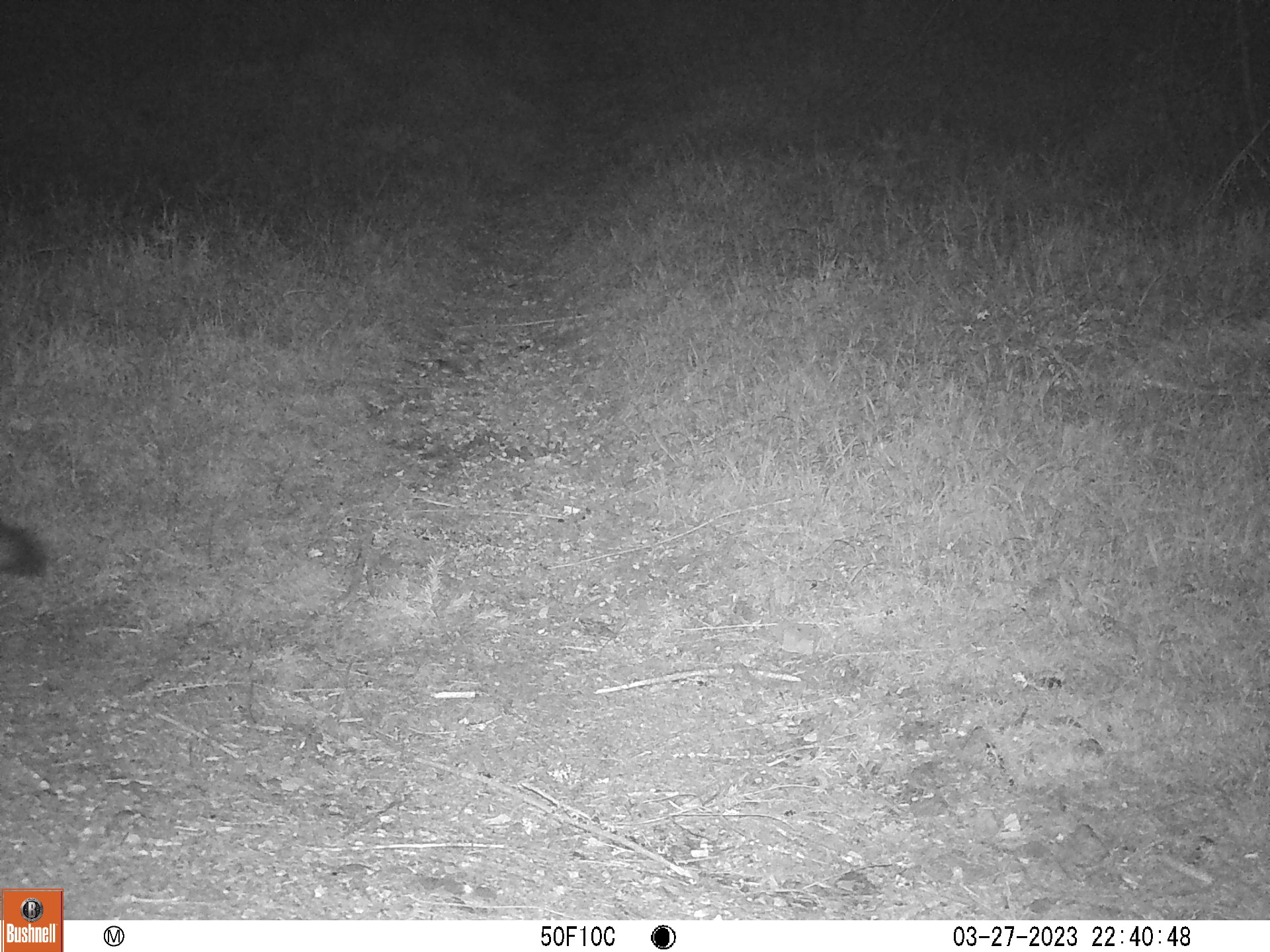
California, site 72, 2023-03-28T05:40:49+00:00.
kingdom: Animalia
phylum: Chordata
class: Mammalia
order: Carnivora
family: Canidae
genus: Urocyon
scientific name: Urocyon cinereoargenteus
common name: gray fox